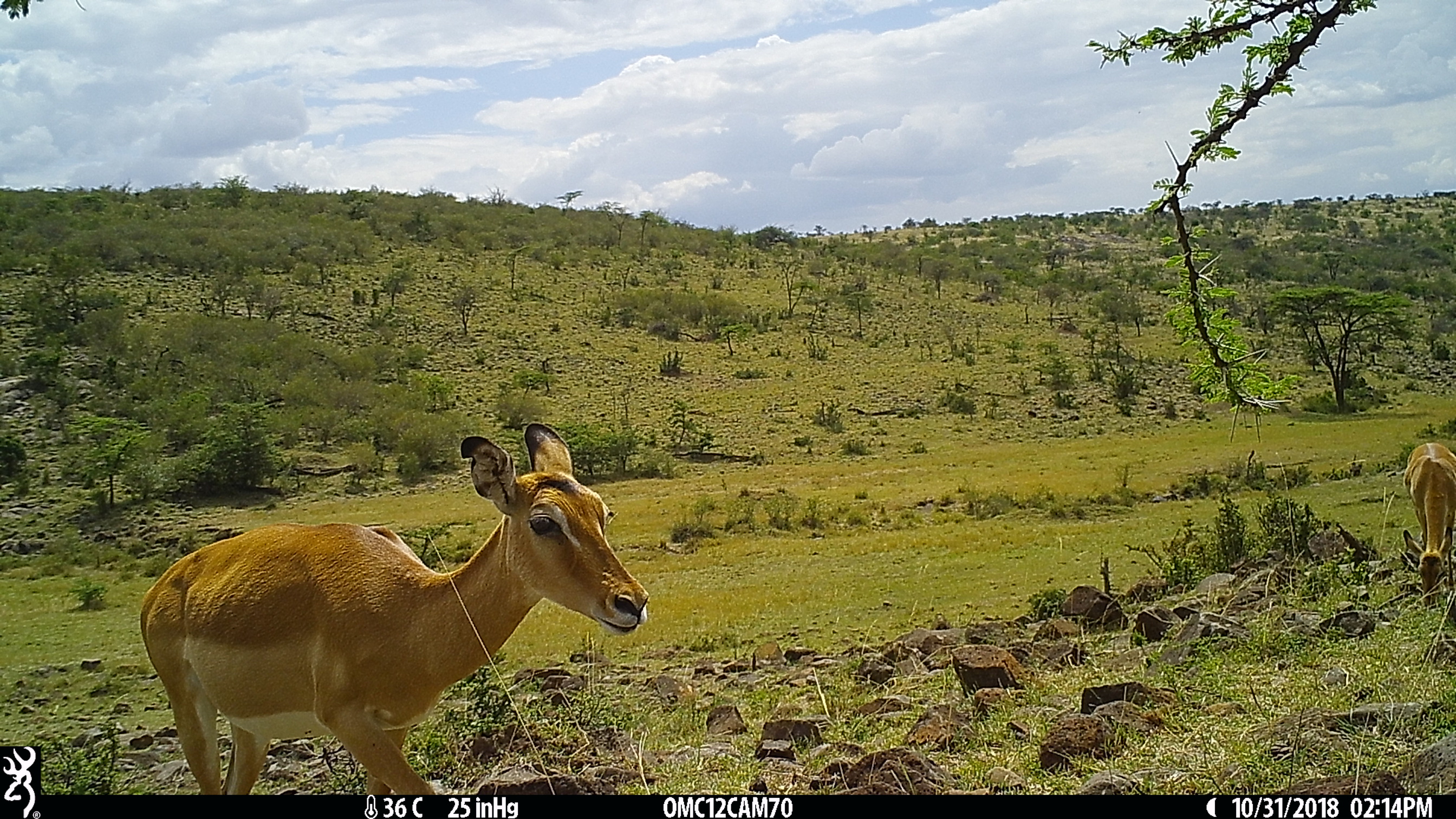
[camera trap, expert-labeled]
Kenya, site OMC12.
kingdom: Animalia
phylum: Chordata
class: Mammalia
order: Artiodactyla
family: Bovidae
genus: Aepyceros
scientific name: Aepyceros melampus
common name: impala